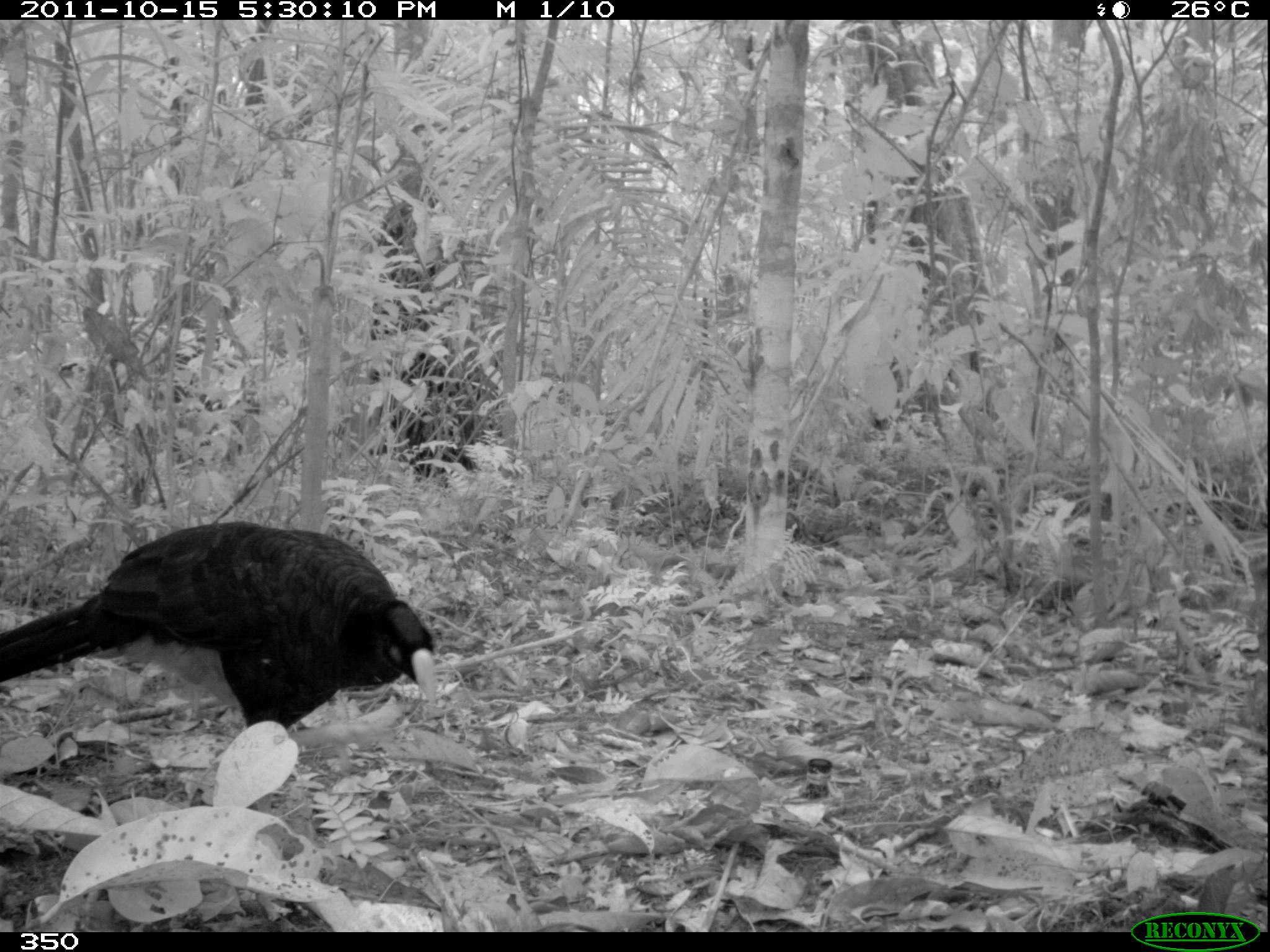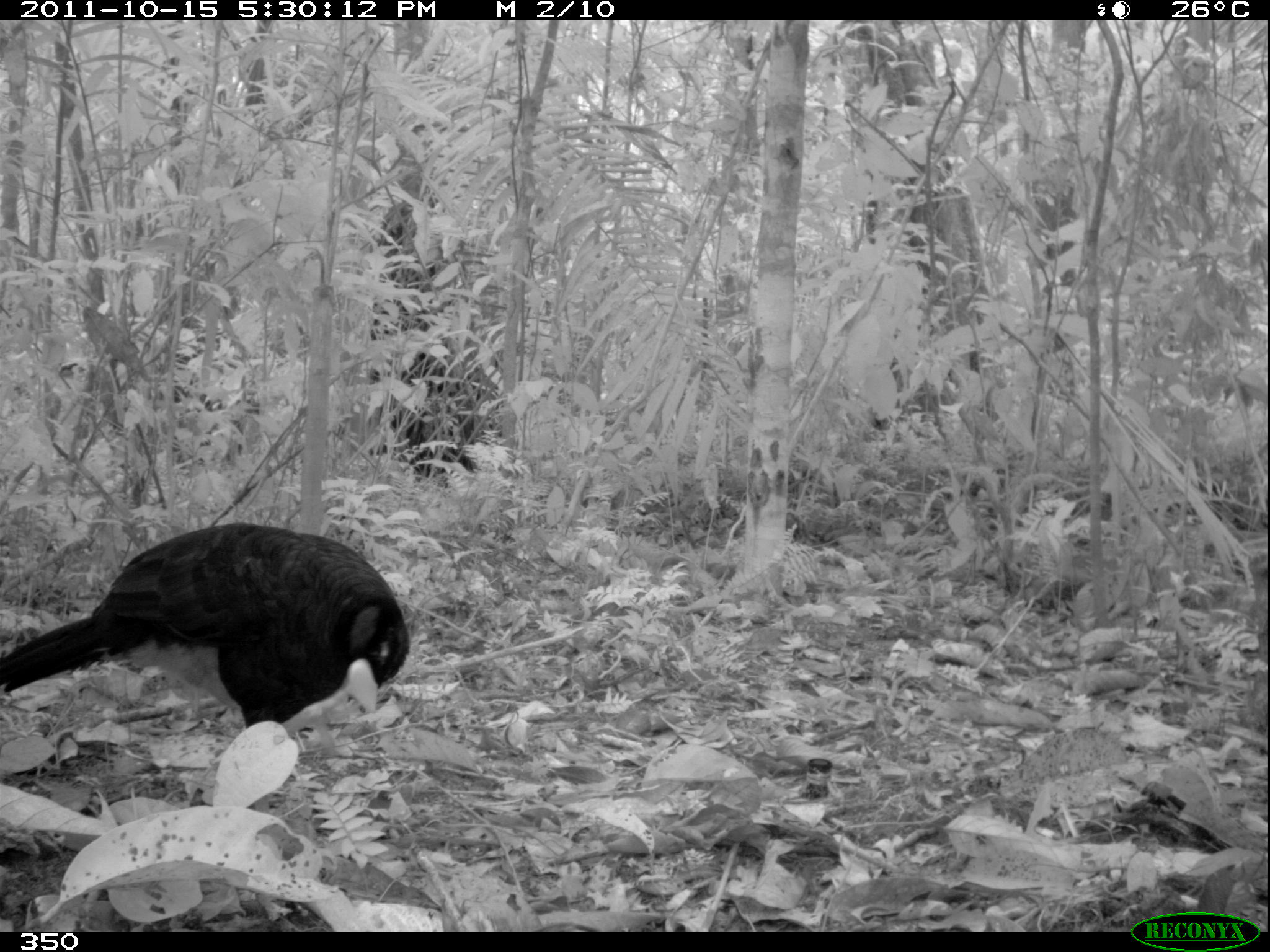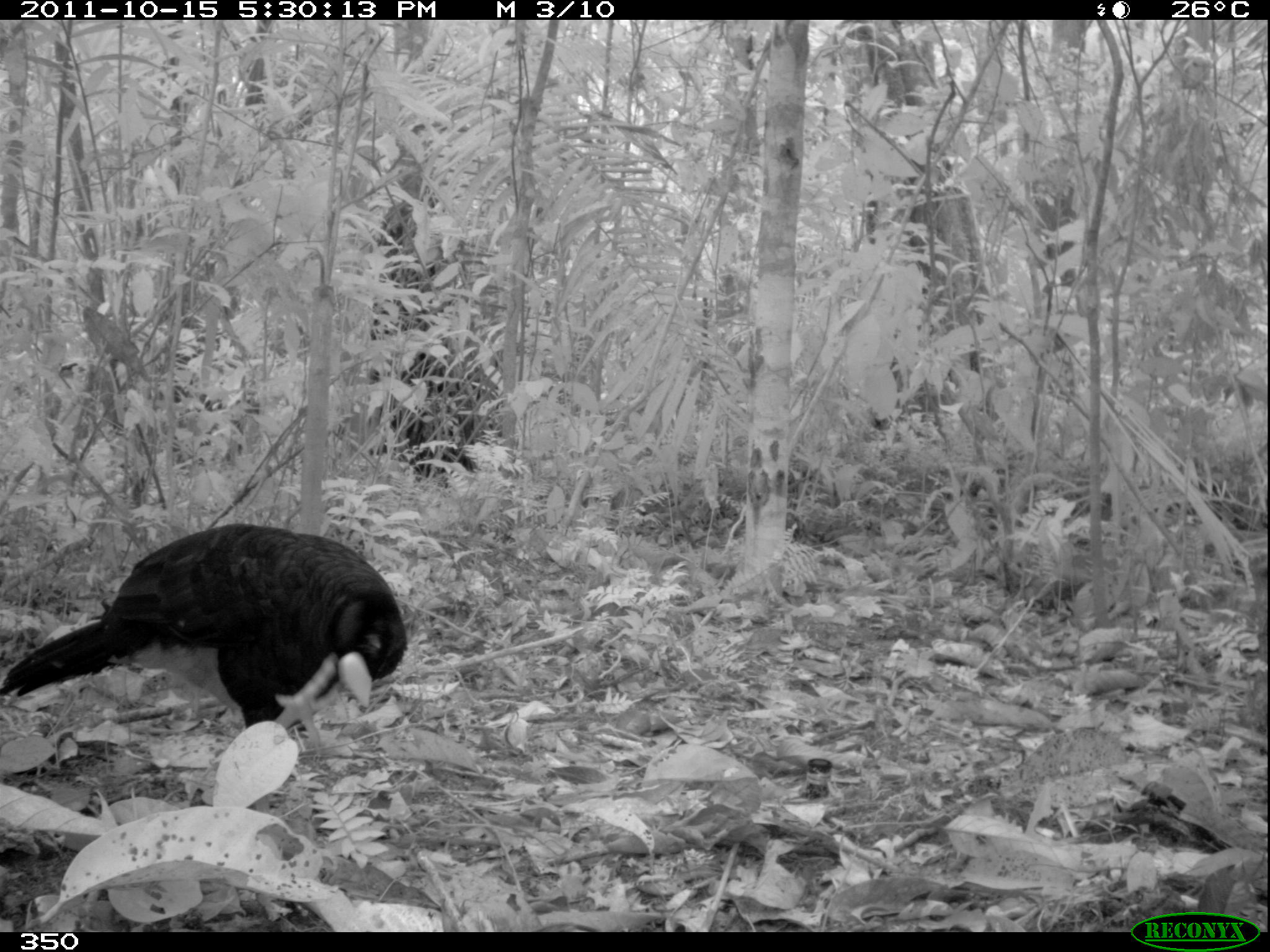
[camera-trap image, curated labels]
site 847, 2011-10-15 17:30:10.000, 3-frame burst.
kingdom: Animalia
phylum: Chordata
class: Aves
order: Galliformes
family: Cracidae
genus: Mitu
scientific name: Mitu tuberosum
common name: razor-billed curassow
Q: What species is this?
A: Mitu tuberosum (razor-billed curassow).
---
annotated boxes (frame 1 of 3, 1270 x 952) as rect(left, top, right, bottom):
mitu tuberosum: rect(1, 519, 438, 727)